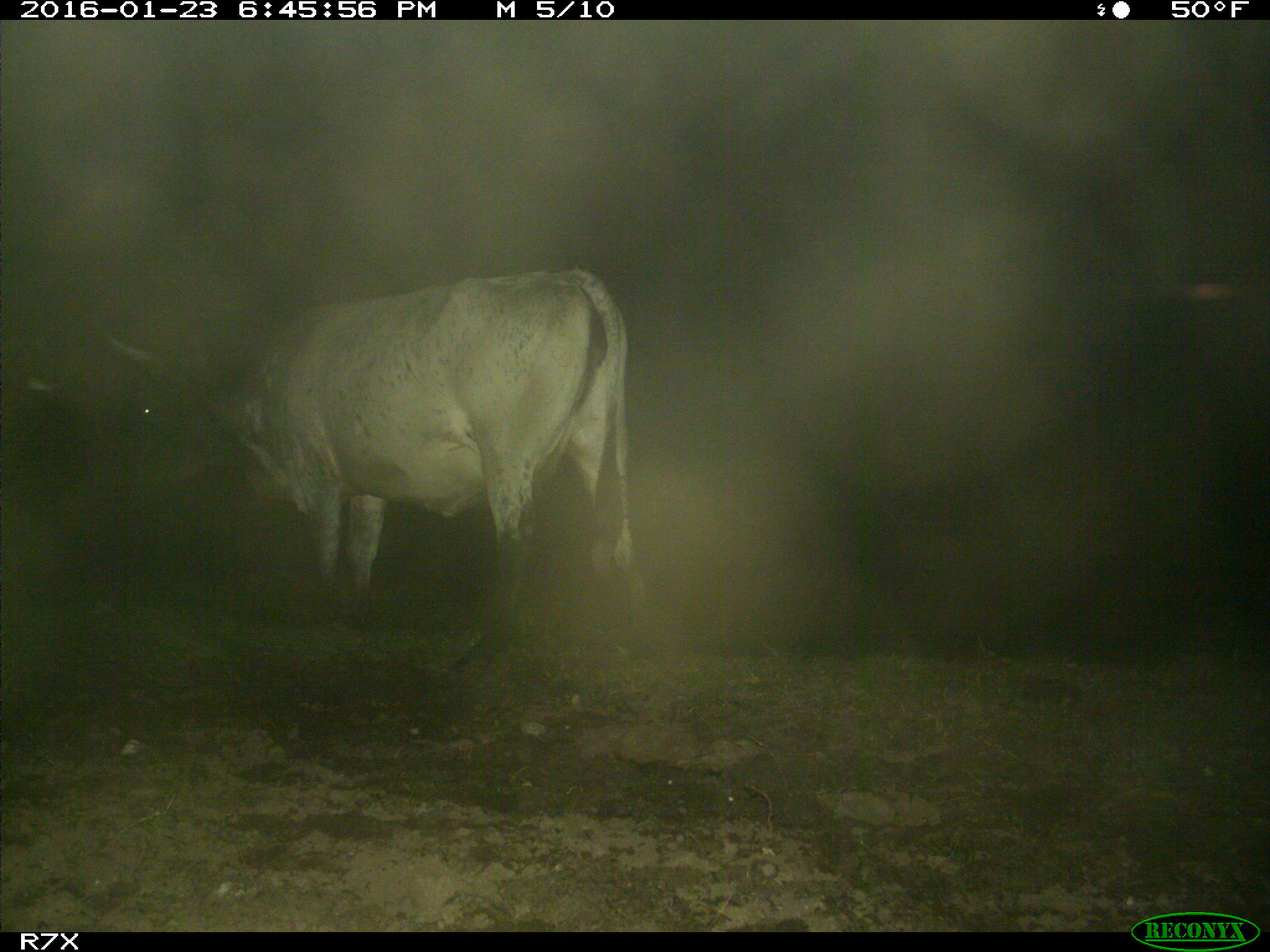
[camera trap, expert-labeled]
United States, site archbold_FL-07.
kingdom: Animalia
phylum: Chordata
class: Mammalia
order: Artiodactyla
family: Bovidae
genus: Bos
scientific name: Bos taurus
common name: domestic cow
Bos taurus (domestic cow).